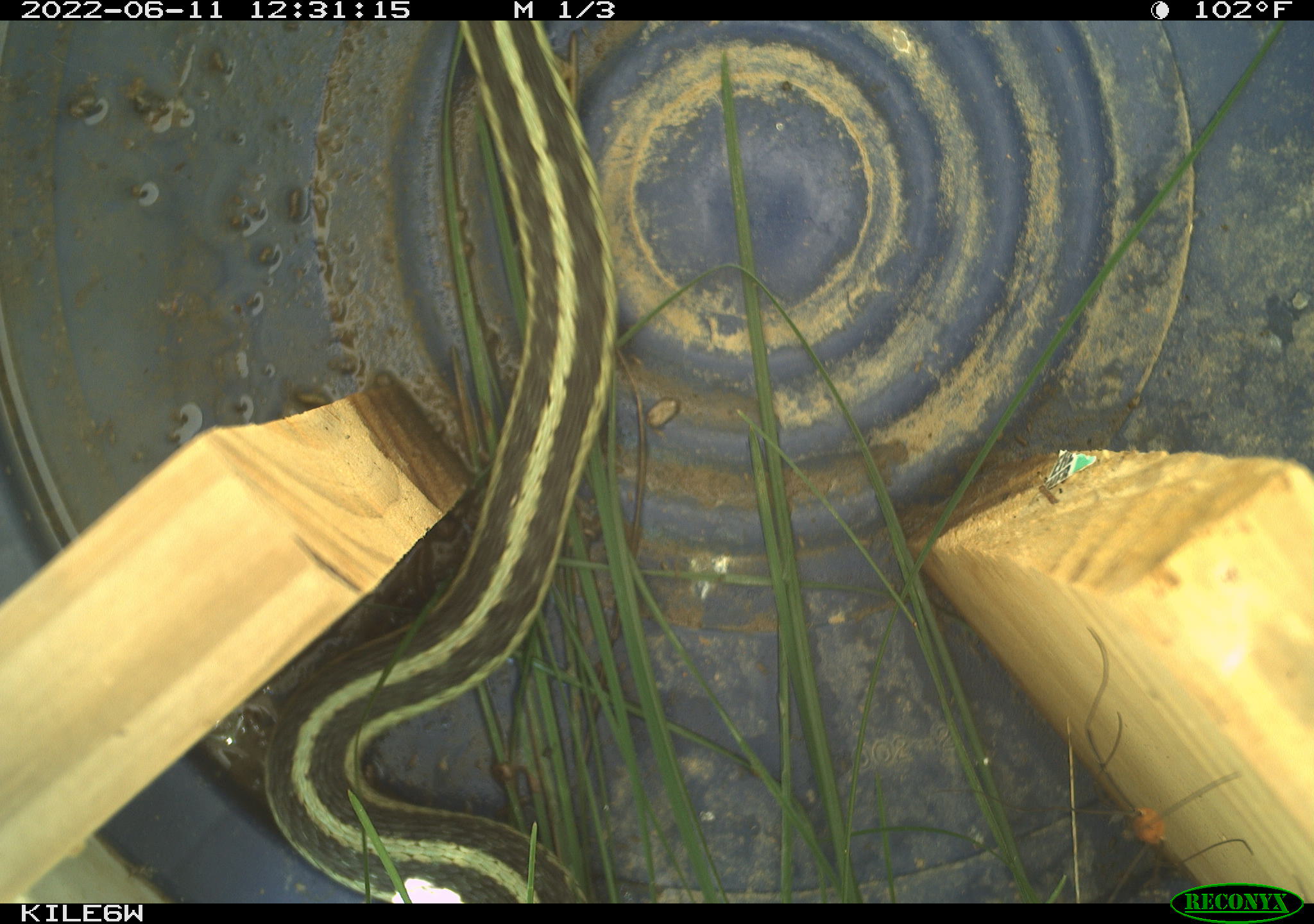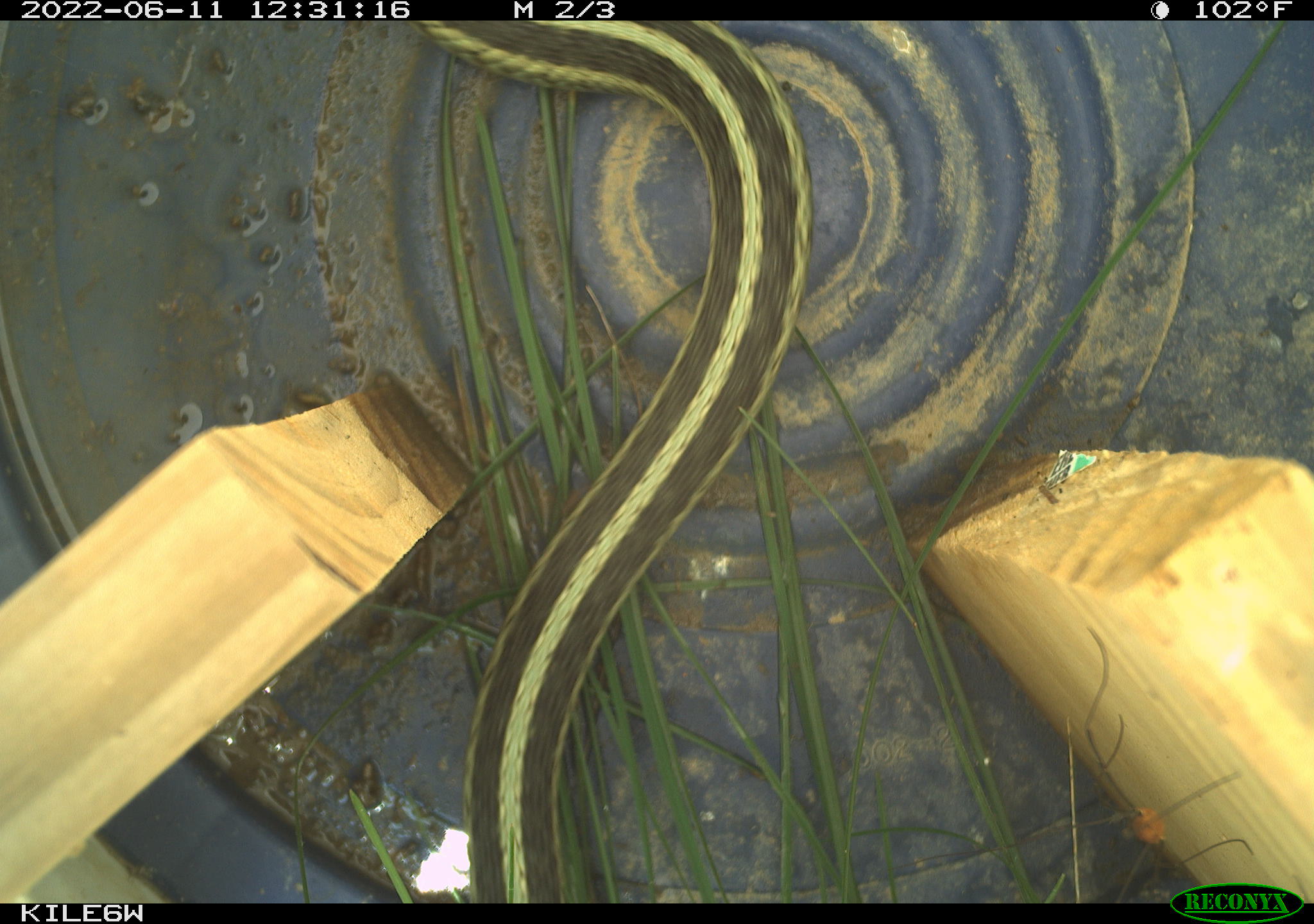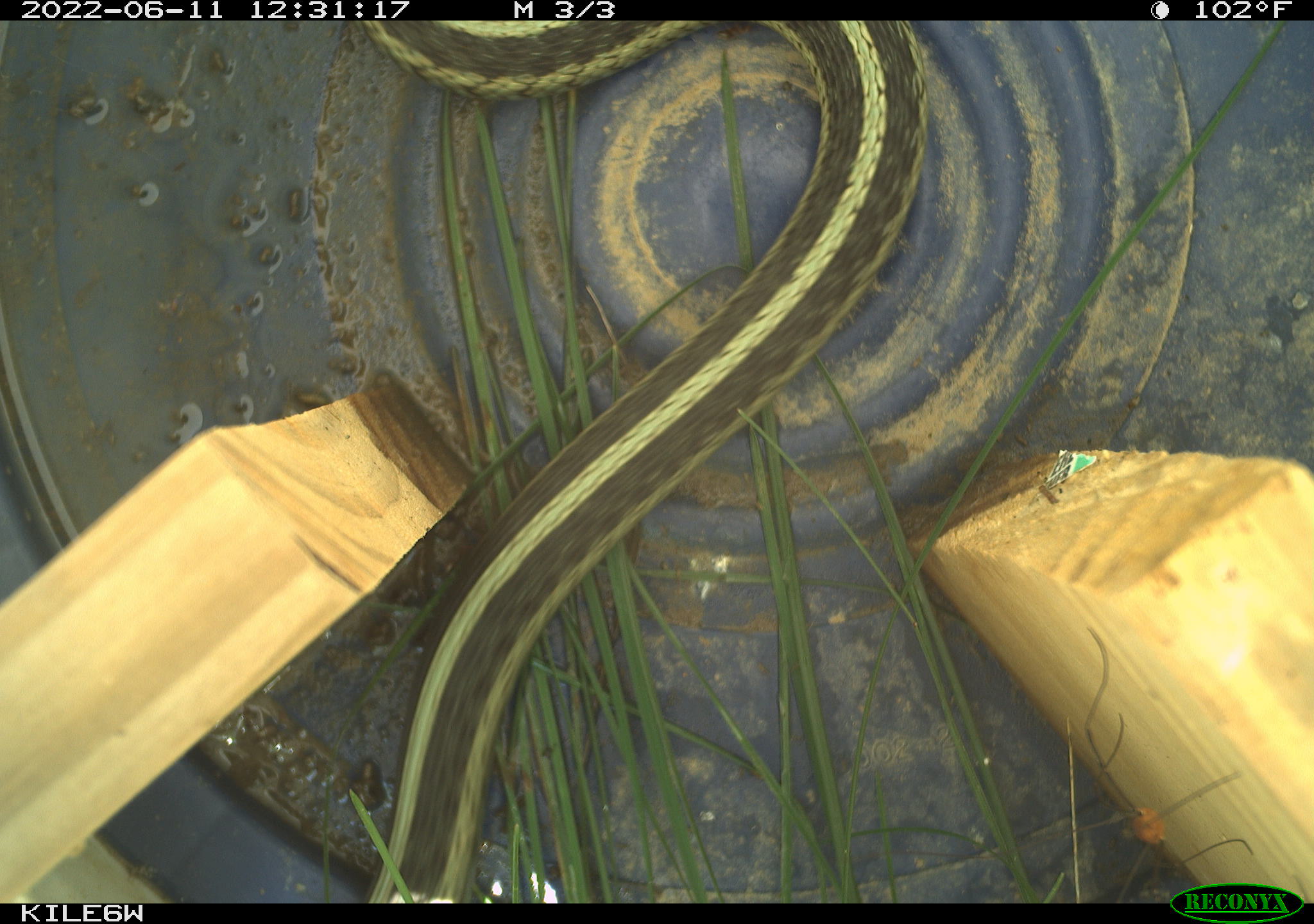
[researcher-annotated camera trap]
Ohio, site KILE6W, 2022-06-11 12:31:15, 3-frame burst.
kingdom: Animalia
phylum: Chordata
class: Reptilia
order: Squamata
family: Colubridae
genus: Thamnophis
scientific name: Thamnophis sirtalis sirtalis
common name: eastern gartersnake